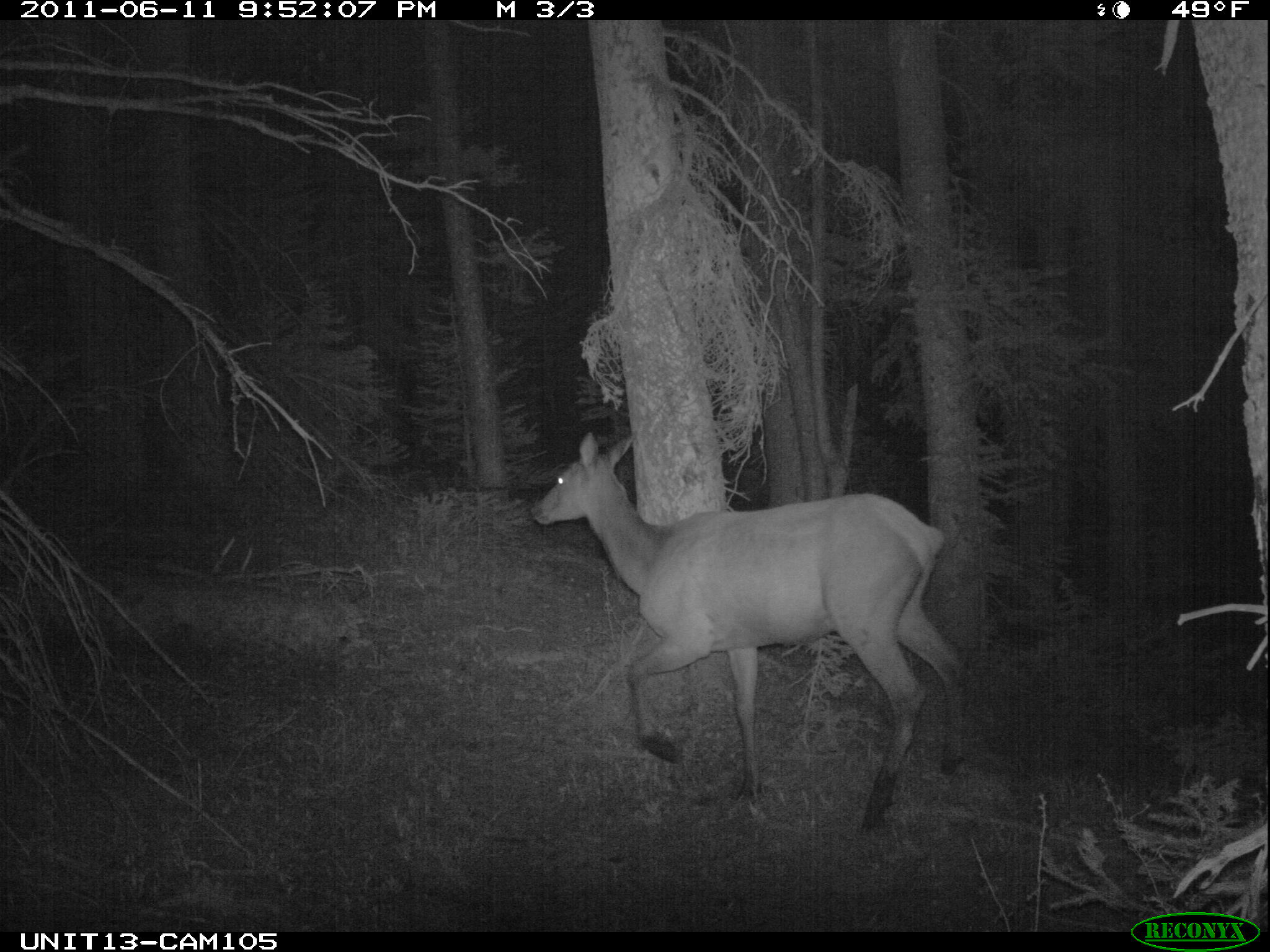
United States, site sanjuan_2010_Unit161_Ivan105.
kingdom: Animalia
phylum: Chordata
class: Mammalia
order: Artiodactyla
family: Cervidae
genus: Cervus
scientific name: Cervus elaphus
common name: red deer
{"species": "Cervus elaphus (red deer)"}